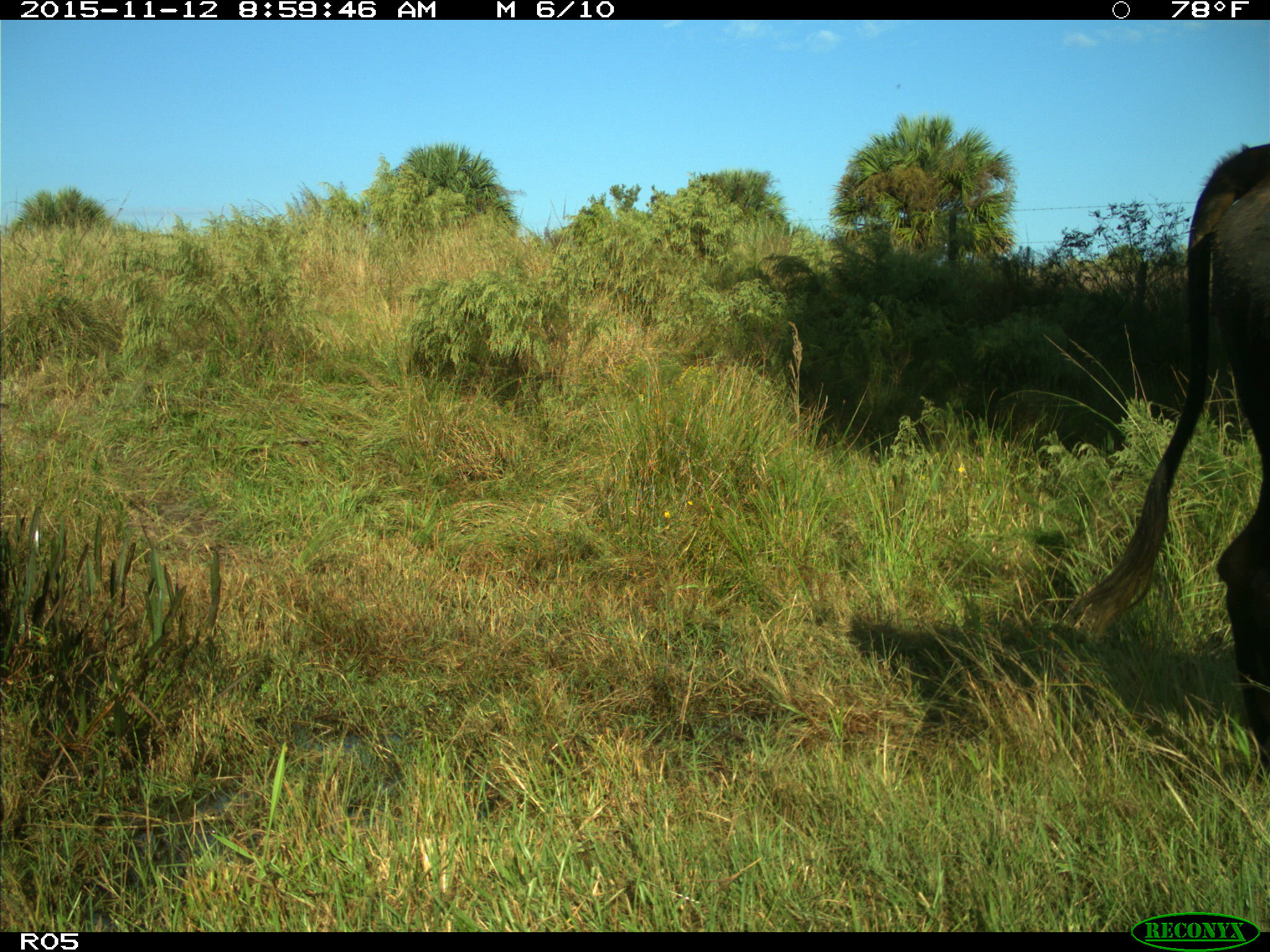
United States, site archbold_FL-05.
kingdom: Animalia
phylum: Chordata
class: Mammalia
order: Artiodactyla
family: Bovidae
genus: Bos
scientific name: Bos taurus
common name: domestic cow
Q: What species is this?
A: Bos taurus (domestic cow).